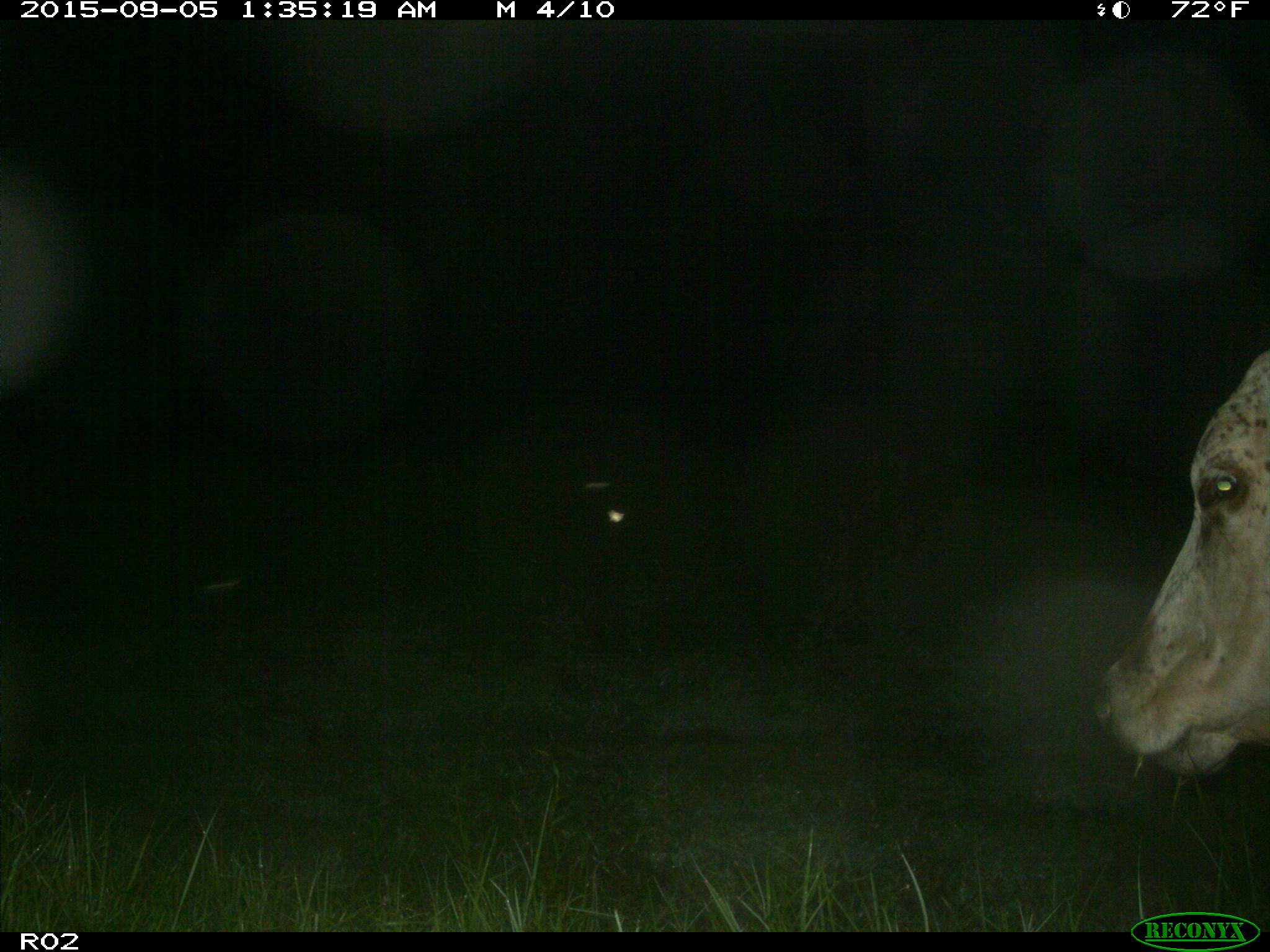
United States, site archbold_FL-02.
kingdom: Animalia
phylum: Chordata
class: Mammalia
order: Artiodactyla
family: Bovidae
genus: Bos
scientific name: Bos taurus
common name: domestic cow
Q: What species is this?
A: Bos taurus (domestic cow).